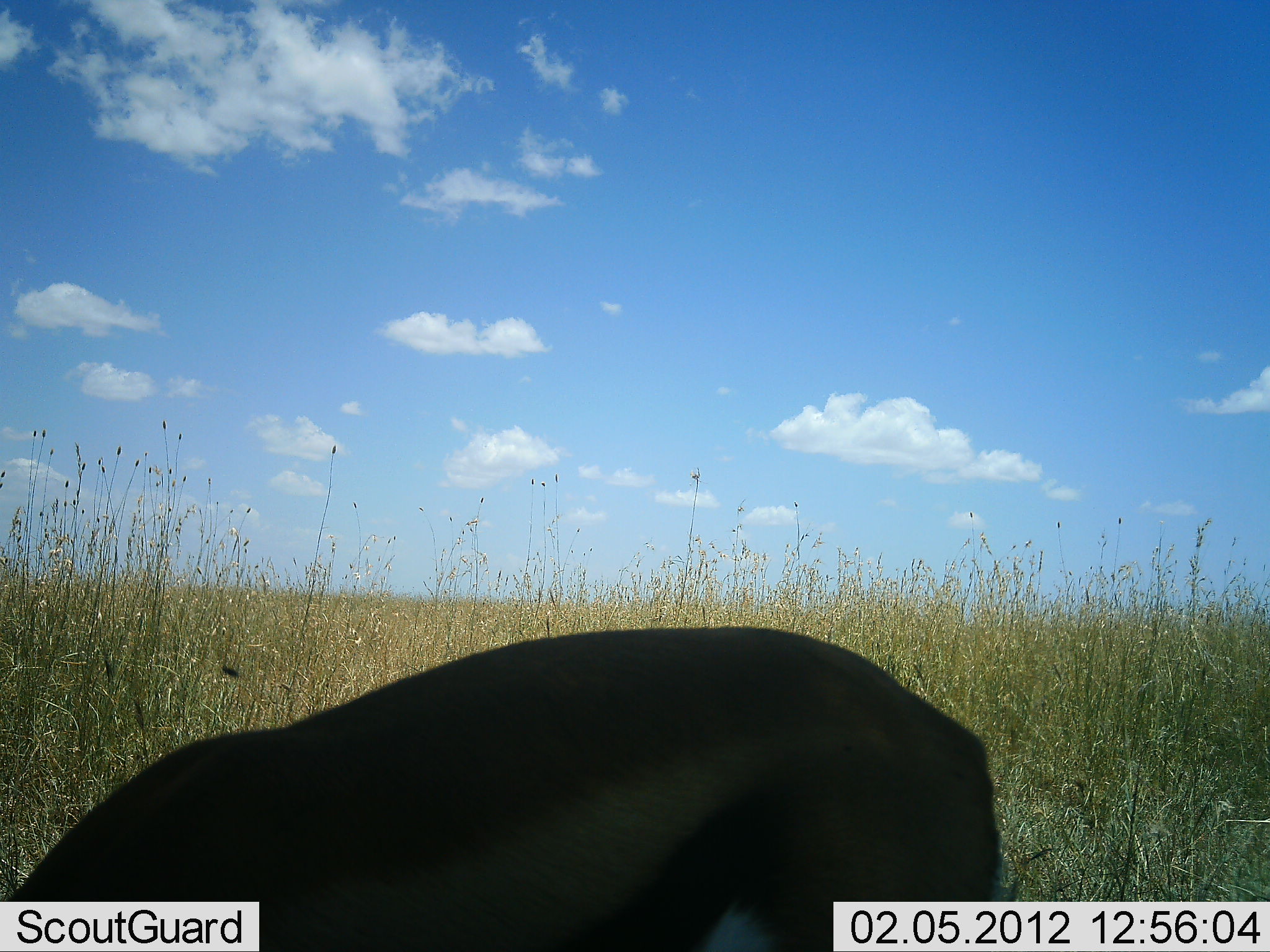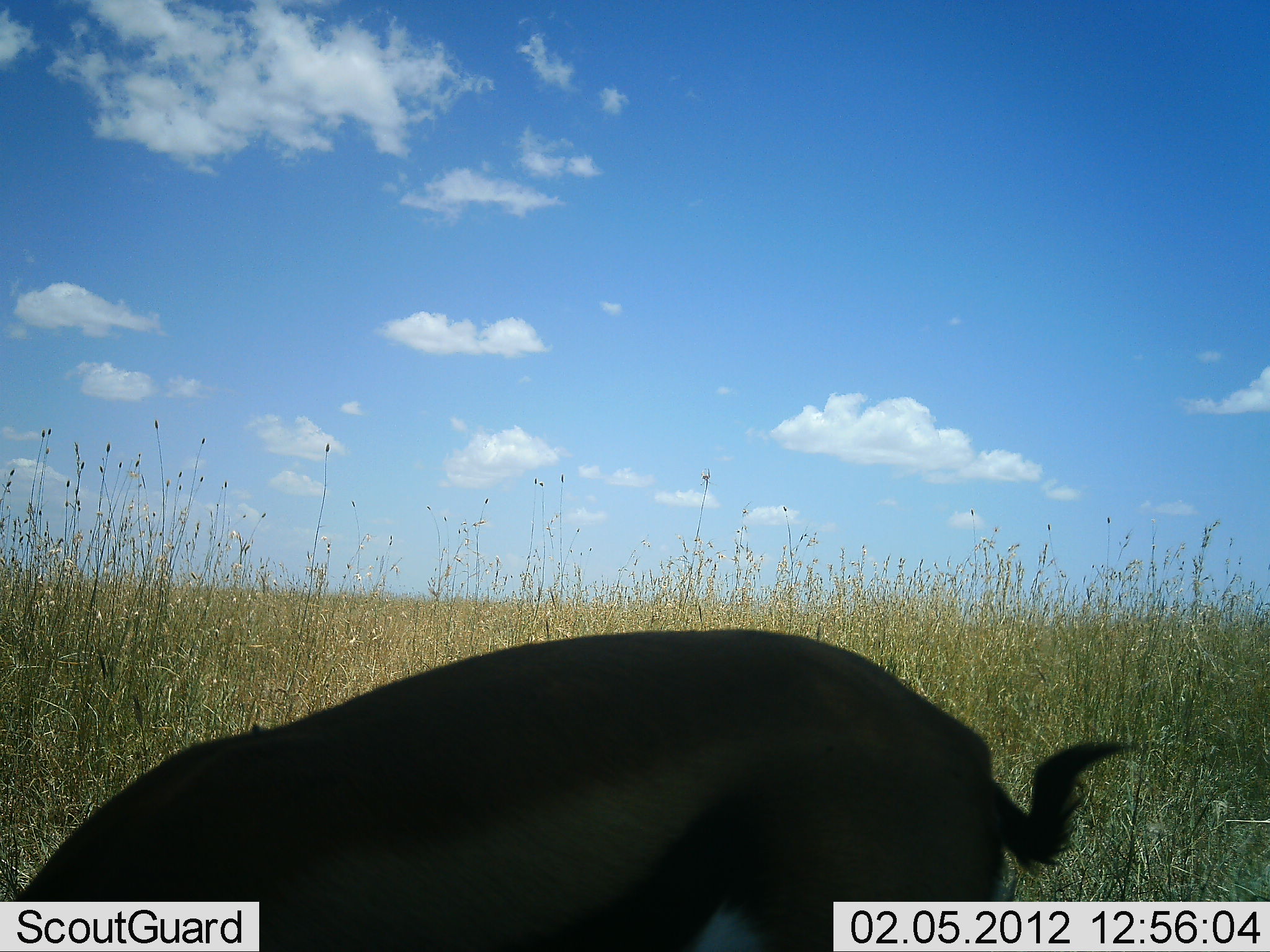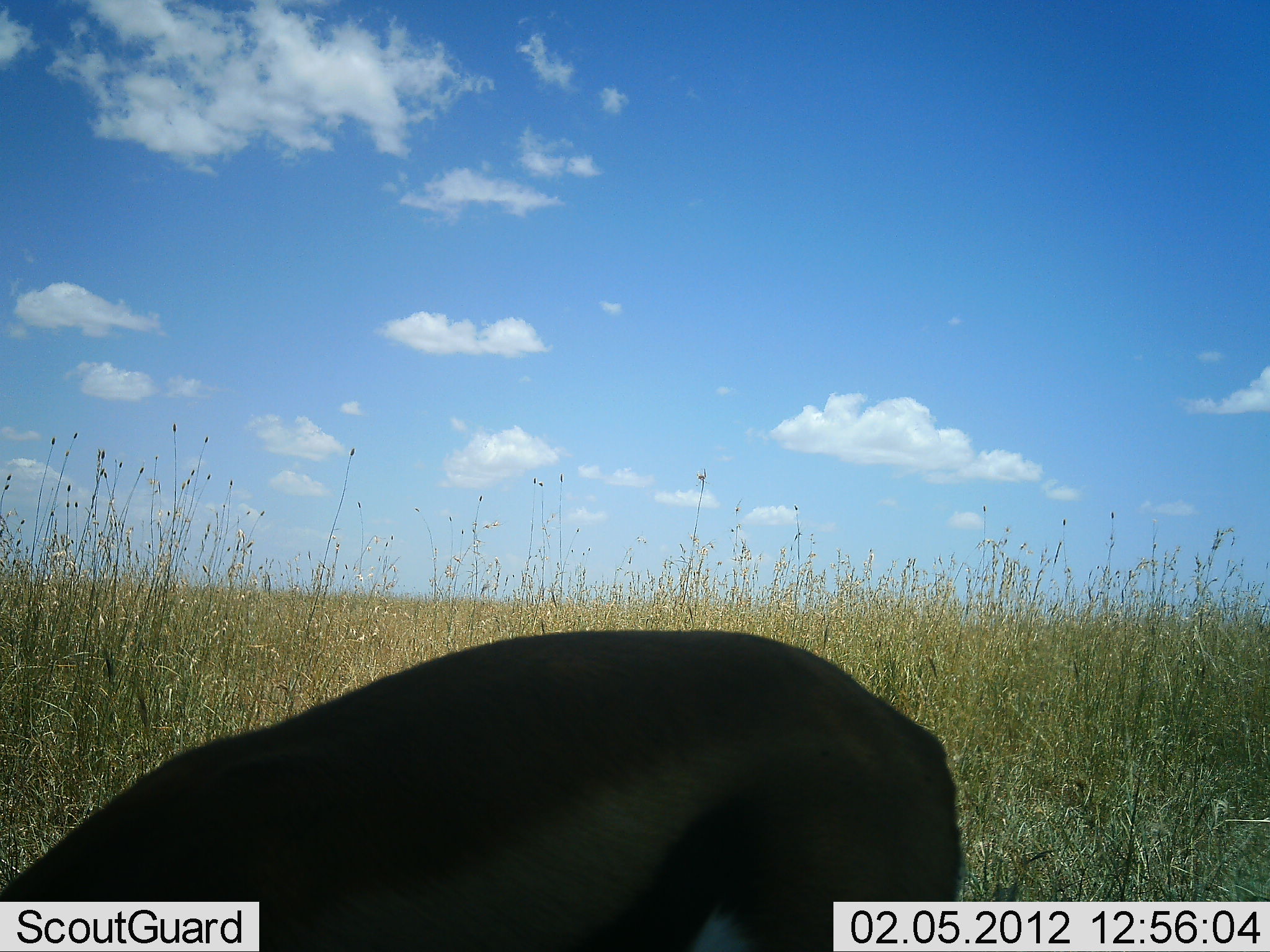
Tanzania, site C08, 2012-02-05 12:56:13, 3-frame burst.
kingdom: Animalia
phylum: Chordata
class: Mammalia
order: Artiodactyla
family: Bovidae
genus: Eudorcas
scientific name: Eudorcas thomsonii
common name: thomson's gazelle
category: gazellethomsons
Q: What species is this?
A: Gazellethomsons (thomson's gazelle) (Eudorcas thomsonii).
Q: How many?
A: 1.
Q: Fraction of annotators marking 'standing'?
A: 17%.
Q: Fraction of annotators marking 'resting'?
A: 0%.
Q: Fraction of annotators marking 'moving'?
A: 0%.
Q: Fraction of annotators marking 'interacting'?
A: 0%.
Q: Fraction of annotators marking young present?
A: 0%.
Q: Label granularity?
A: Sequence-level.